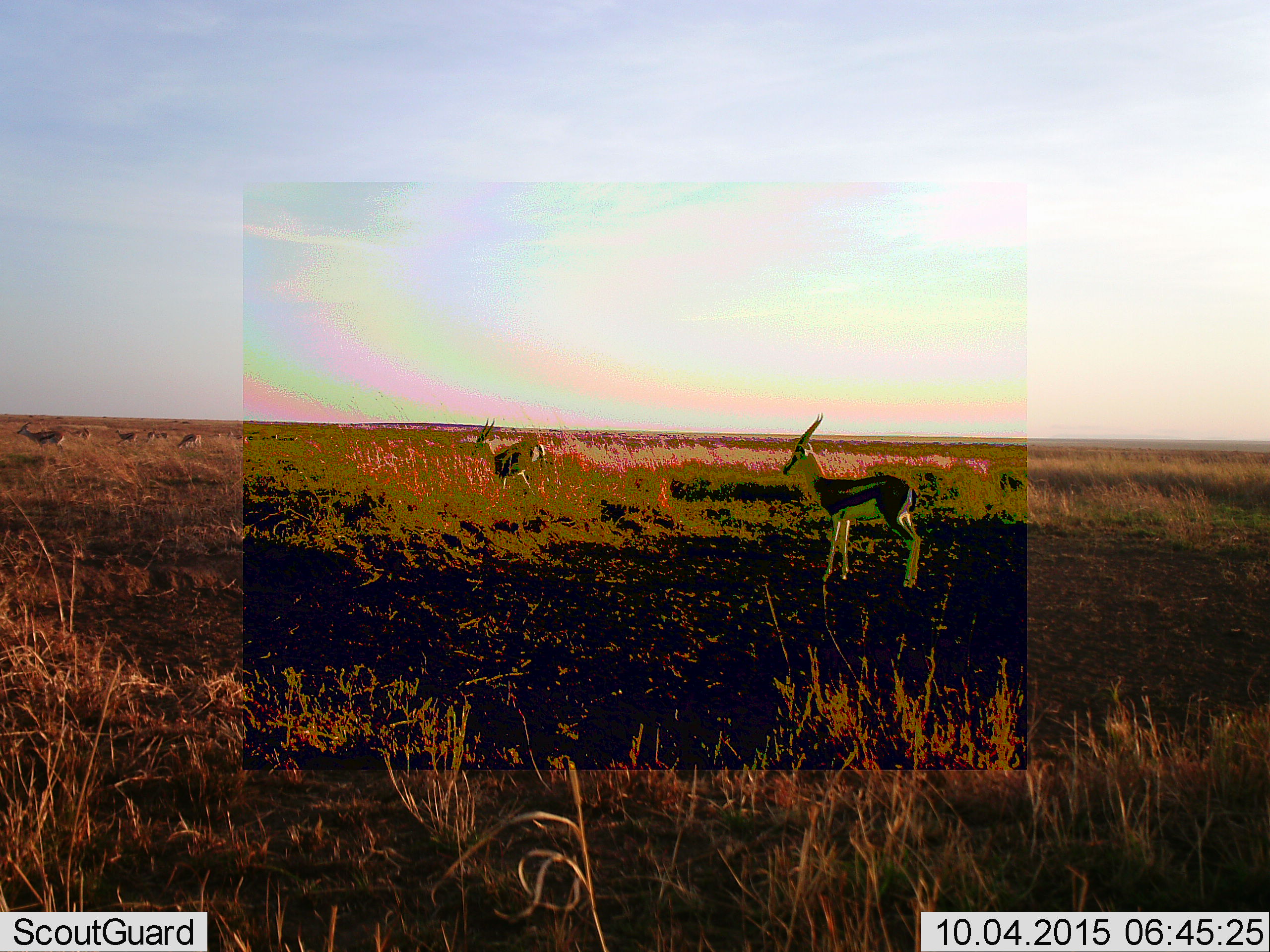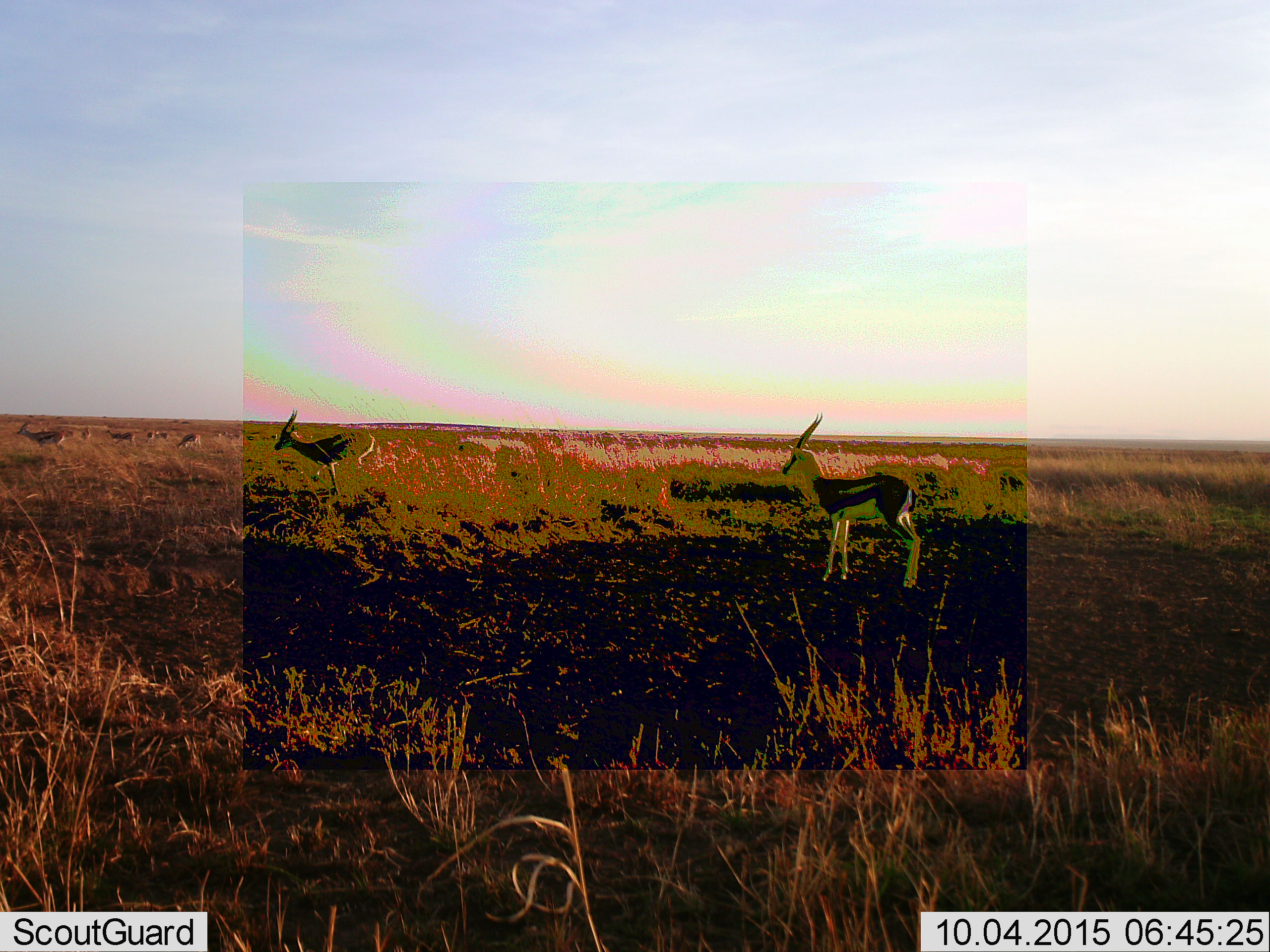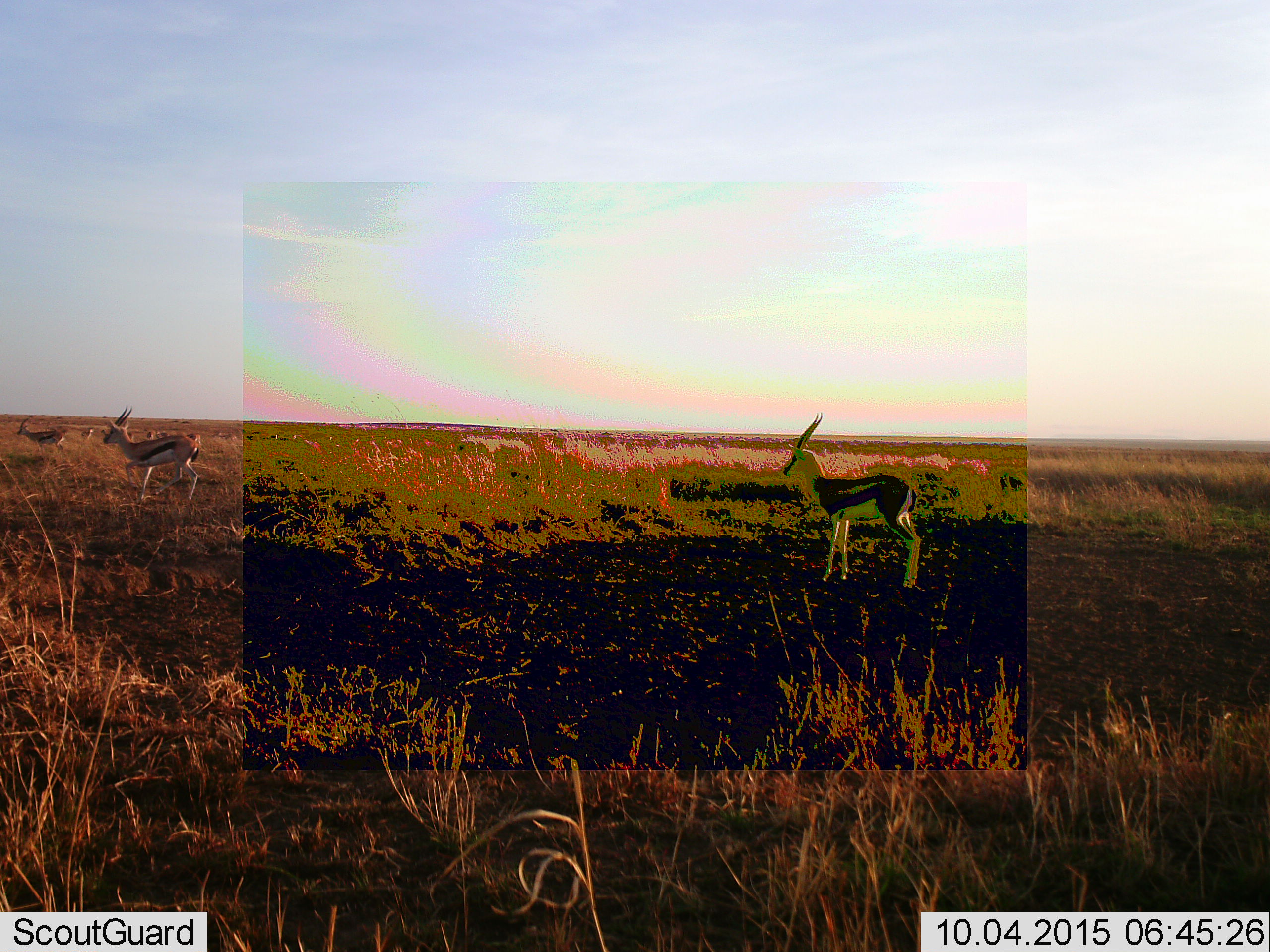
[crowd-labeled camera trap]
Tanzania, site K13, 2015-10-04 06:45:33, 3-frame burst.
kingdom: Animalia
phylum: Chordata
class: Mammalia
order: Artiodactyla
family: Bovidae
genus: Eudorcas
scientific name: Eudorcas thomsonii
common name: thomson's gazelle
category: gazellethomsons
Gazellethomsons (thomson's gazelle) (Eudorcas thomsonii), count 11-50. Behavior (volunteer vote fractions): standing 75%, resting 0%, moving 75%, interacting 0%. Young present (vote fraction): 0%. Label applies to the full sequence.